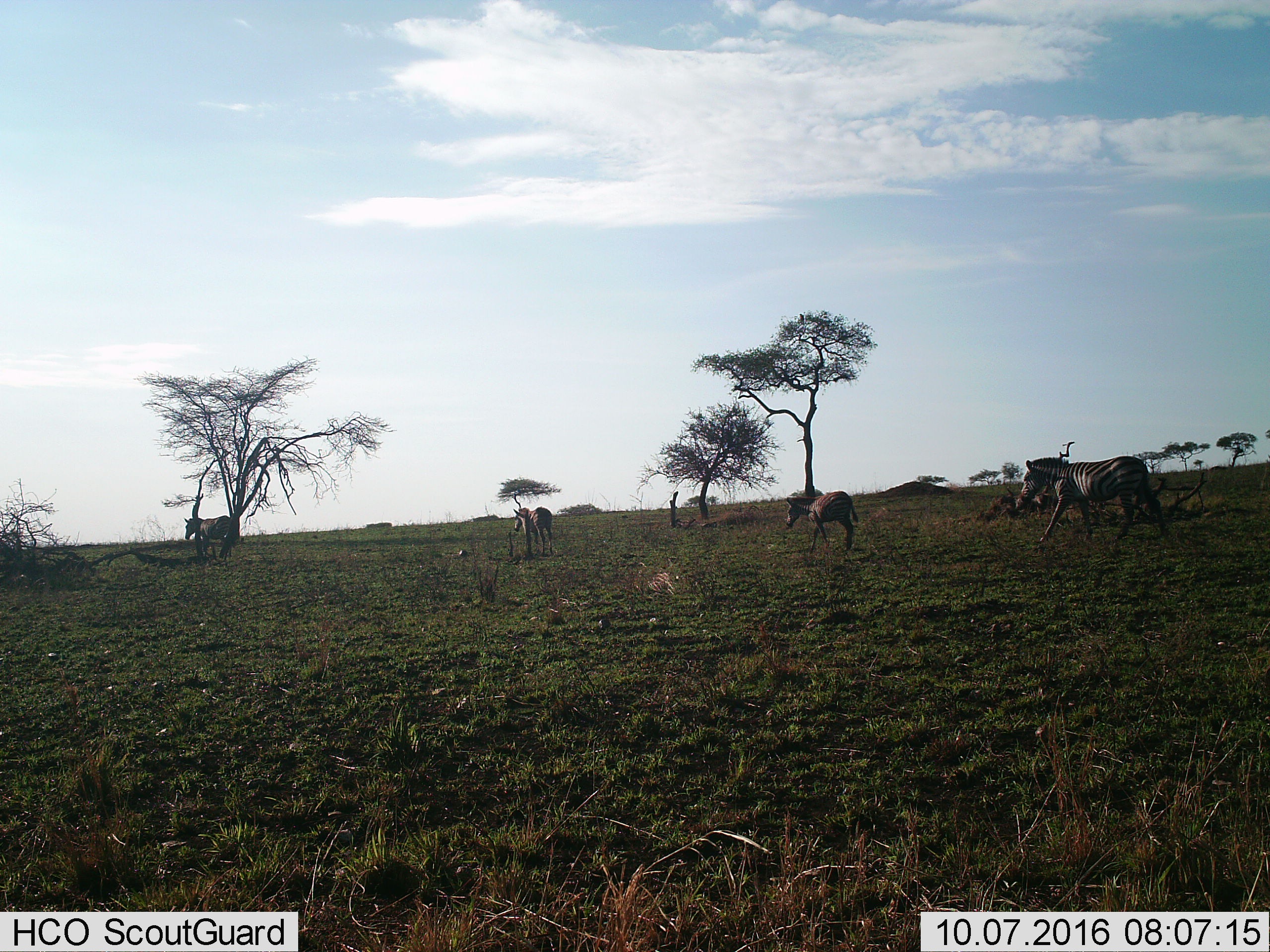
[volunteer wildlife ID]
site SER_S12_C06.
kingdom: Animalia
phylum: Chordata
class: Mammalia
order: Perissodactyla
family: Equidae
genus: Equus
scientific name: Equus quagga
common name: plains zebra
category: zebraplains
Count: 4.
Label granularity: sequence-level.